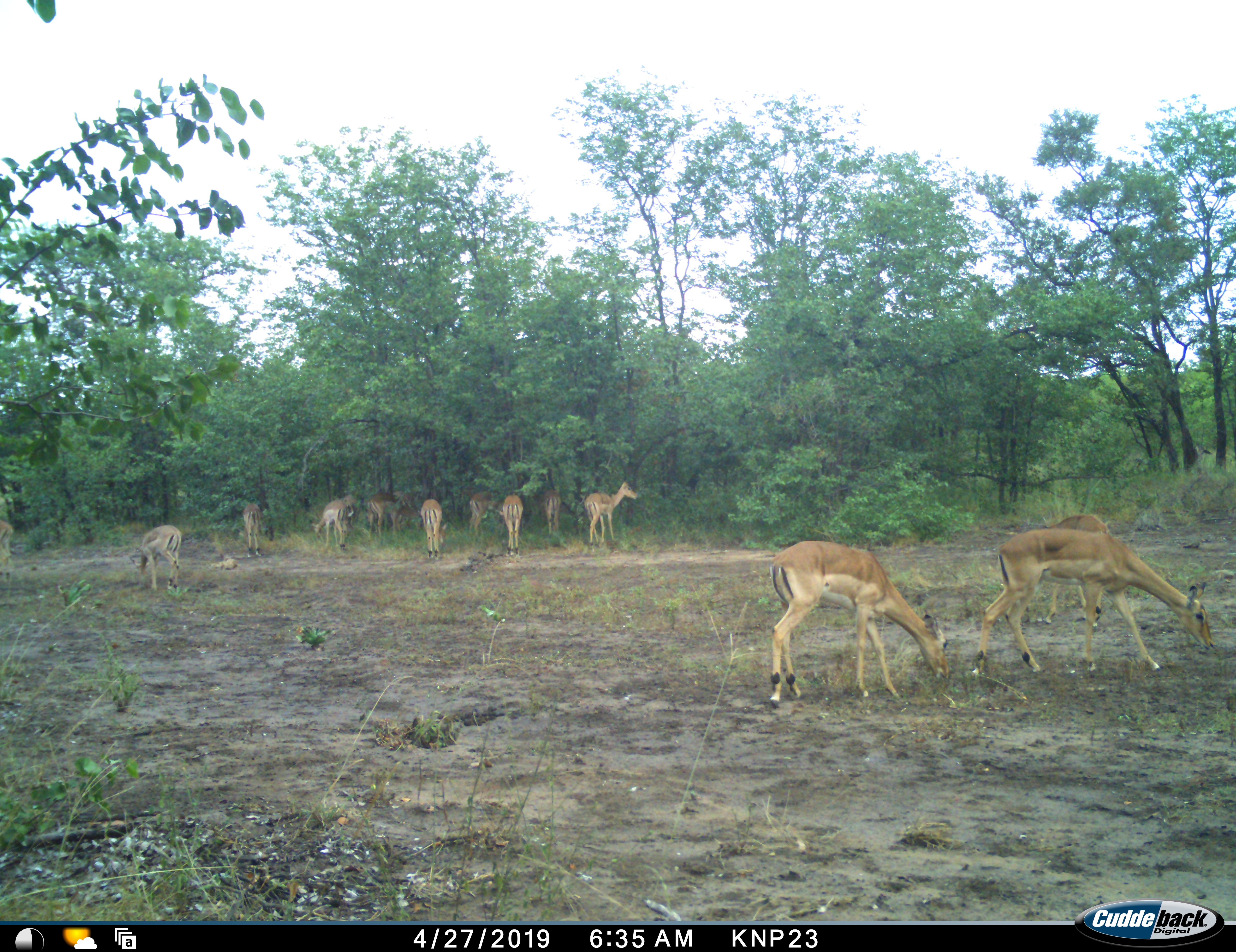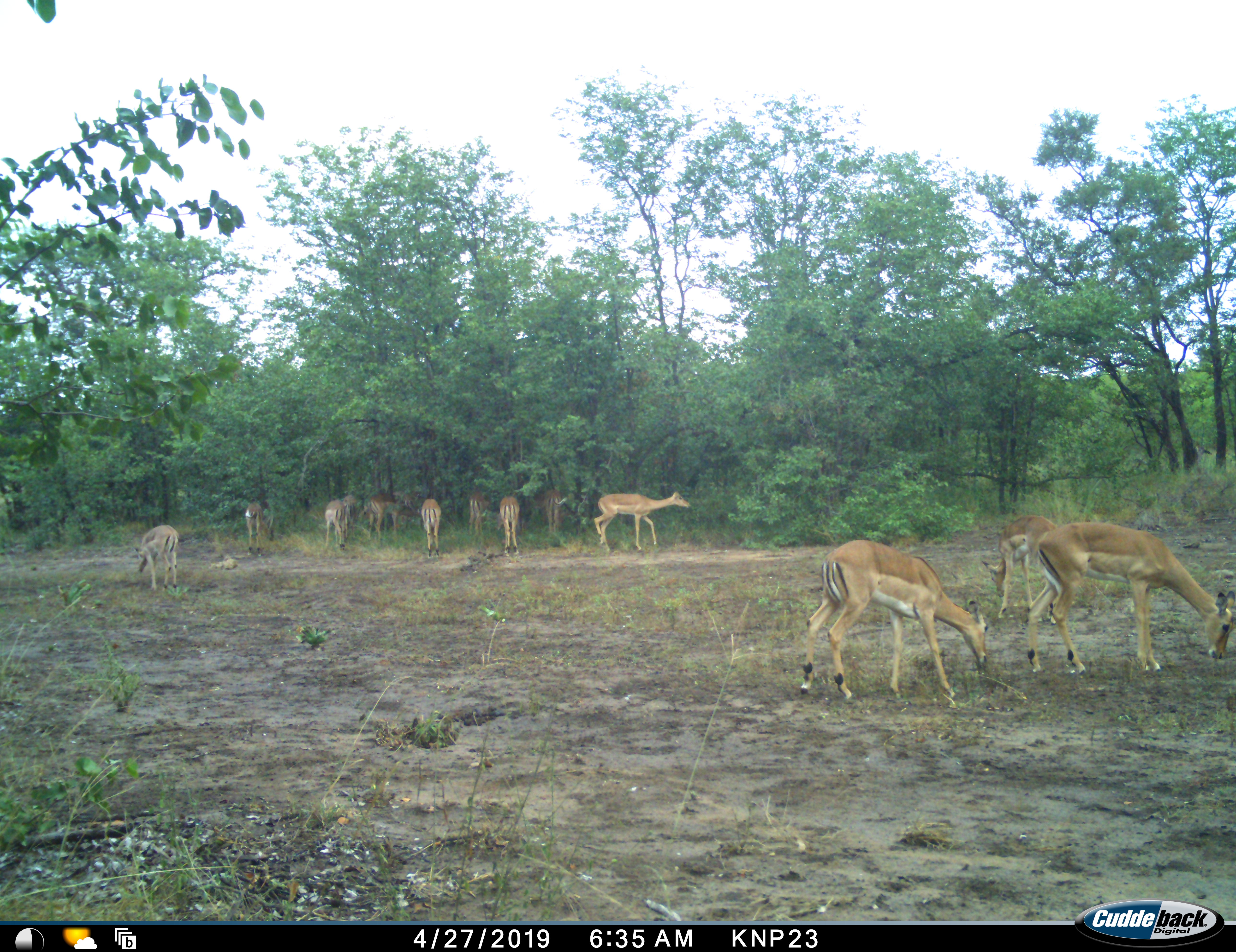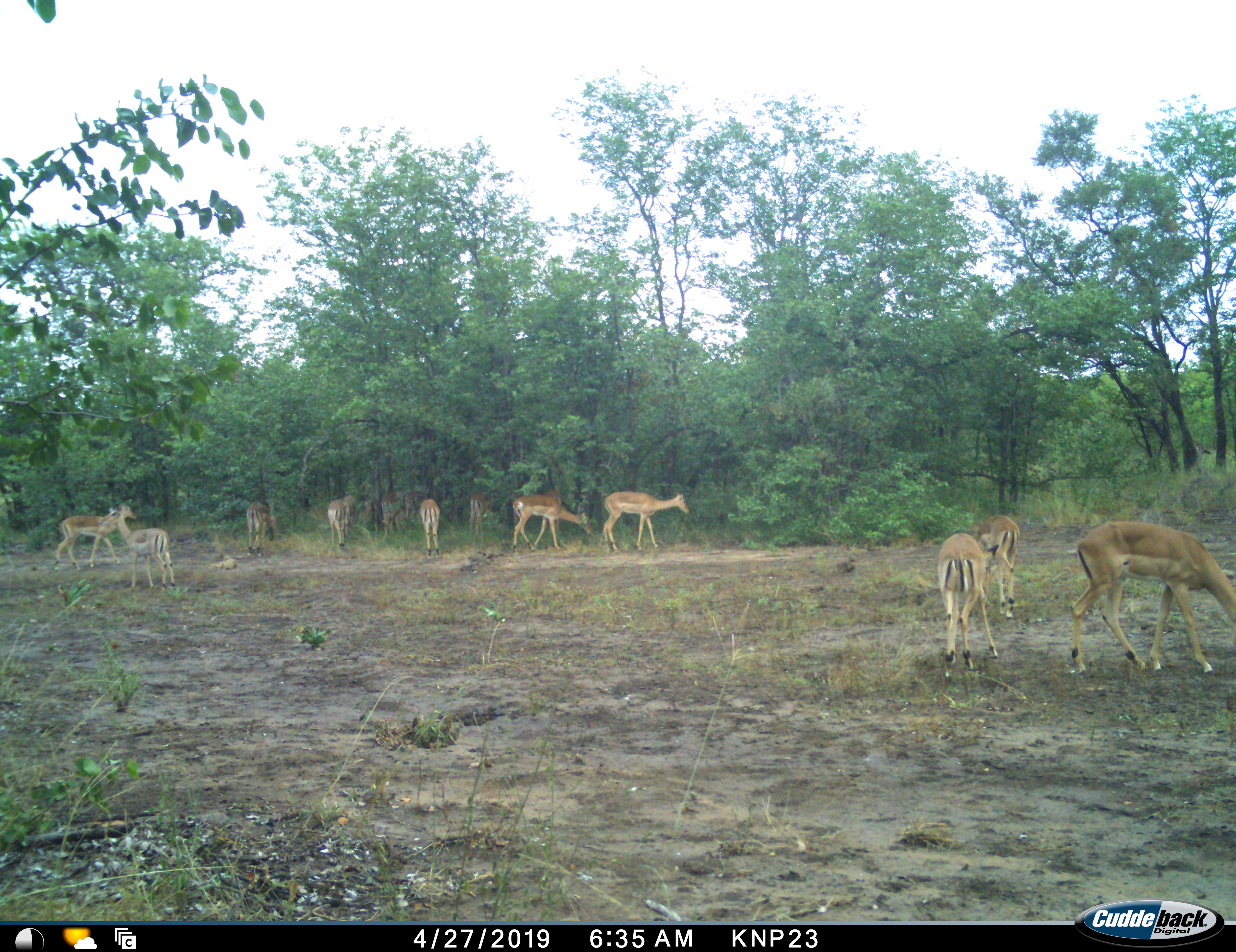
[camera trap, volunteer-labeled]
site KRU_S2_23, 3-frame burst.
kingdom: Animalia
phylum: Chordata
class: Mammalia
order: Artiodactyla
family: Bovidae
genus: Aepyceros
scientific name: Aepyceros melampus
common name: impala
Impala (Aepyceros melampus), count 11-50. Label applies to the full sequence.